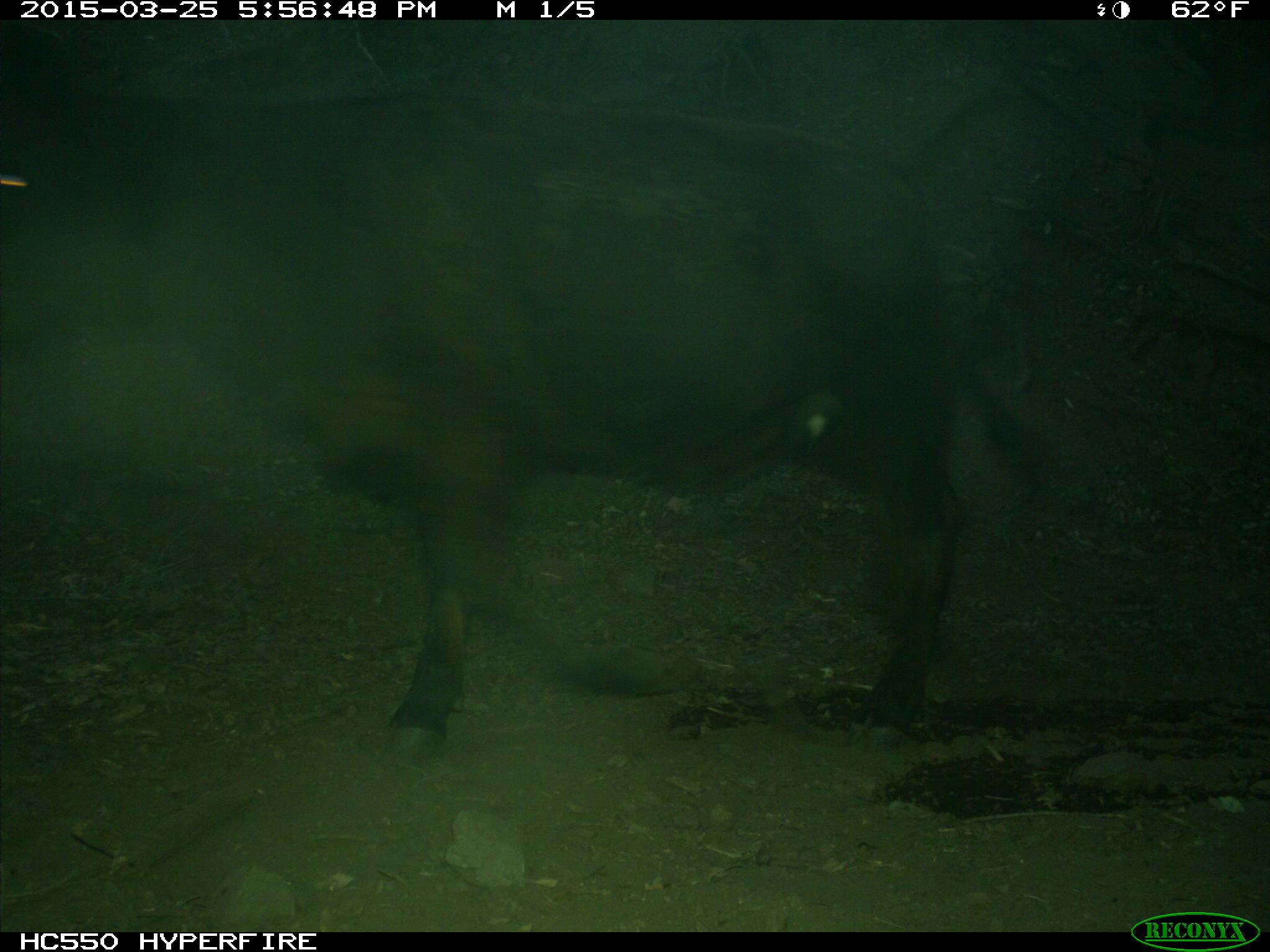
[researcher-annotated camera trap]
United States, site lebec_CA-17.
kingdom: Animalia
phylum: Chordata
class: Mammalia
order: Artiodactyla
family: Bovidae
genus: Bos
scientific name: Bos taurus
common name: domestic cow